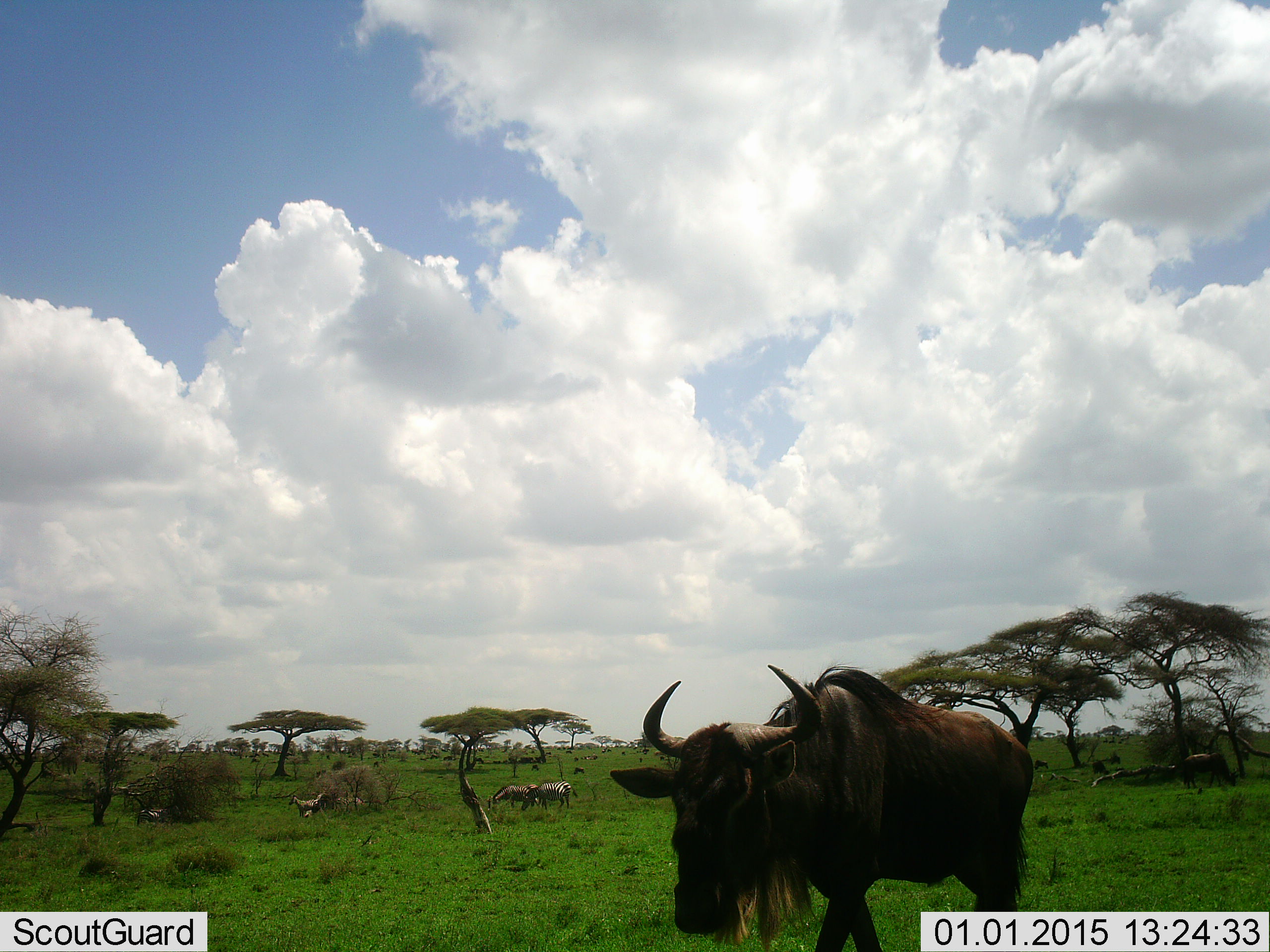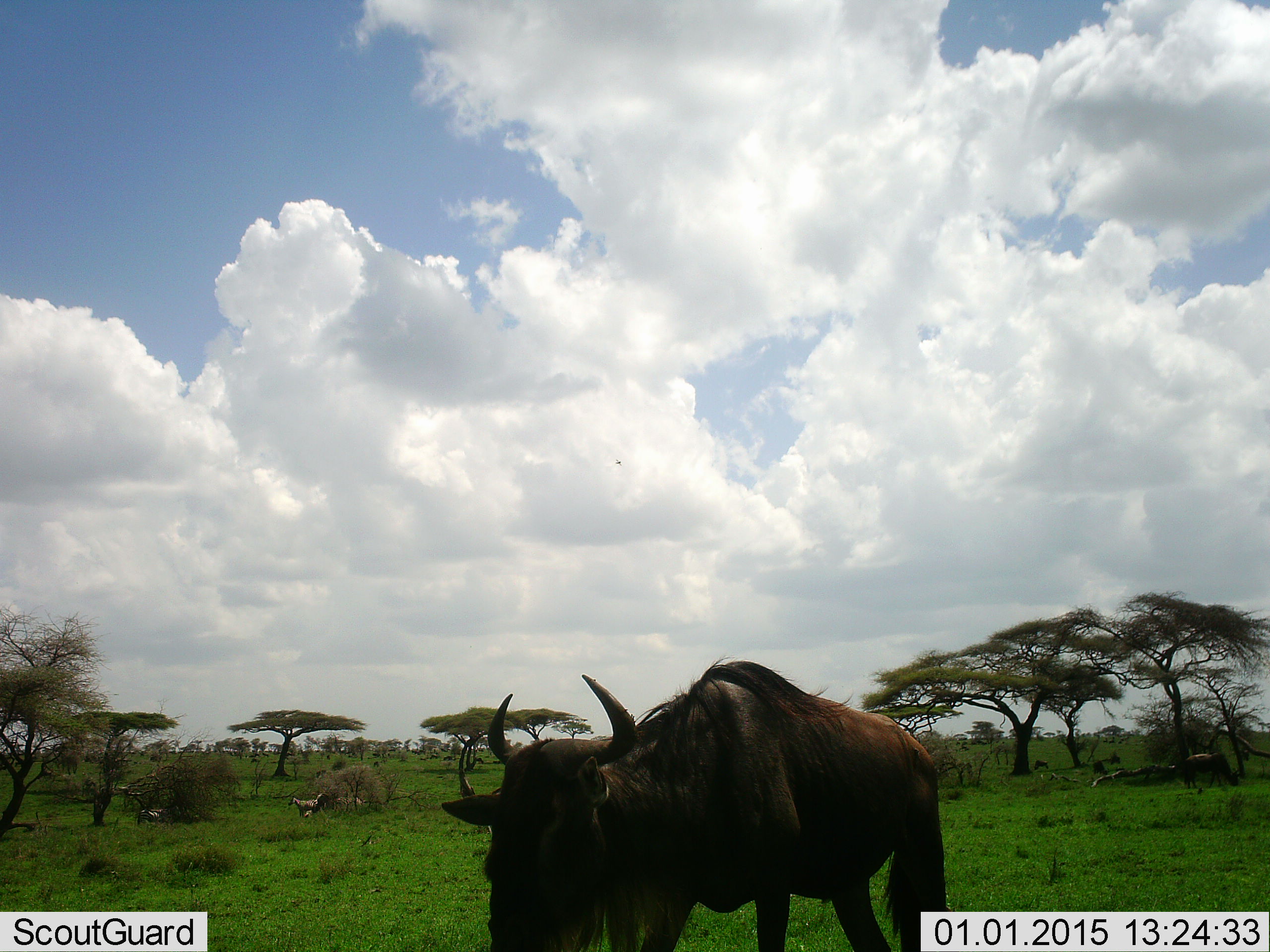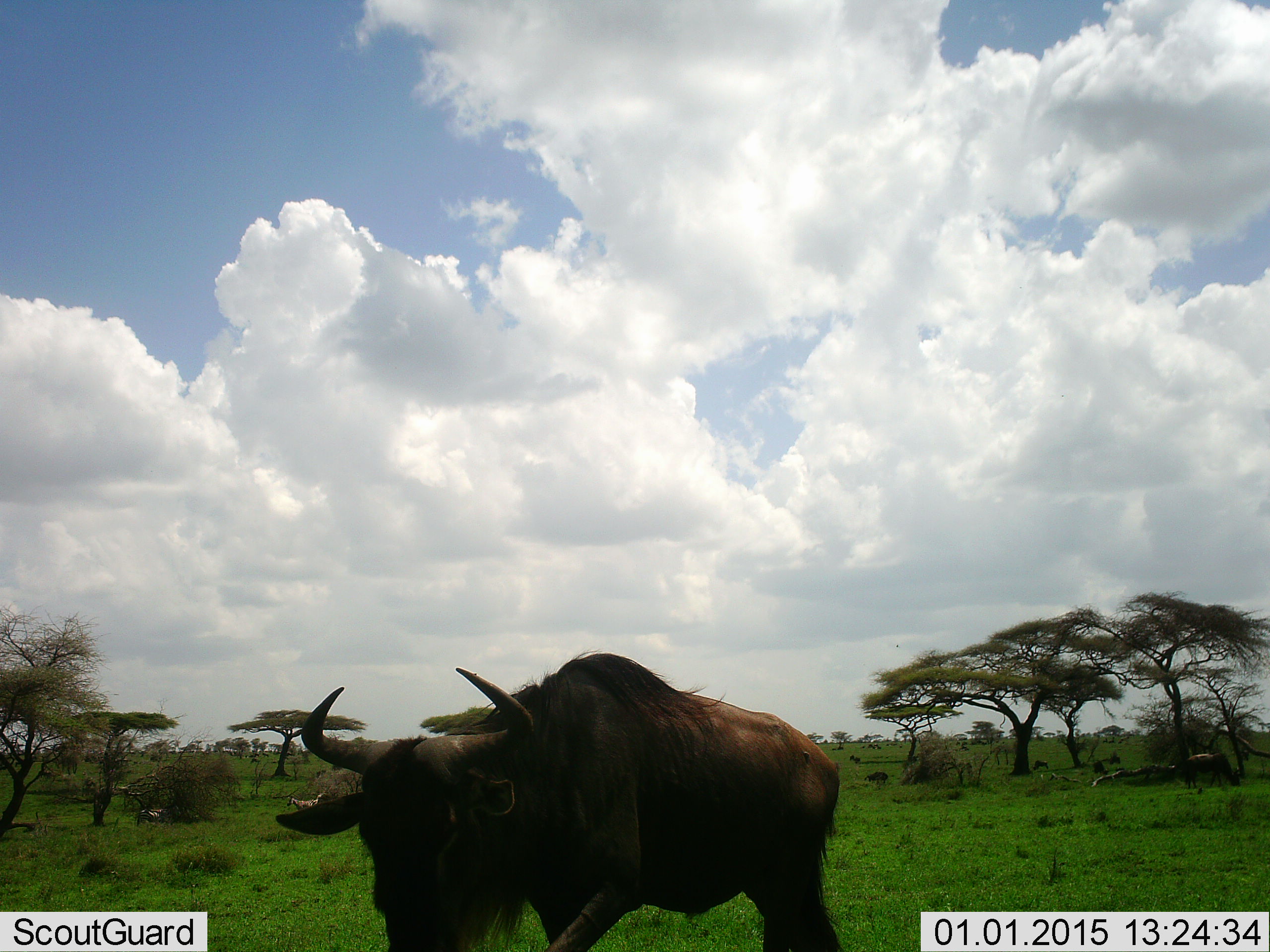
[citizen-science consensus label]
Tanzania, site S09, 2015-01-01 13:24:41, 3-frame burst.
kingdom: Animalia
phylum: Chordata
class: Mammalia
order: Artiodactyla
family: Bovidae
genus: Connochaetes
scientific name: Connochaetes taurinus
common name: blue wildebeest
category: wildebeest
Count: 1.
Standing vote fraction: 32%.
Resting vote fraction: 5%.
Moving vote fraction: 84%.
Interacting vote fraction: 0%.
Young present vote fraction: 0%.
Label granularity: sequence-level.